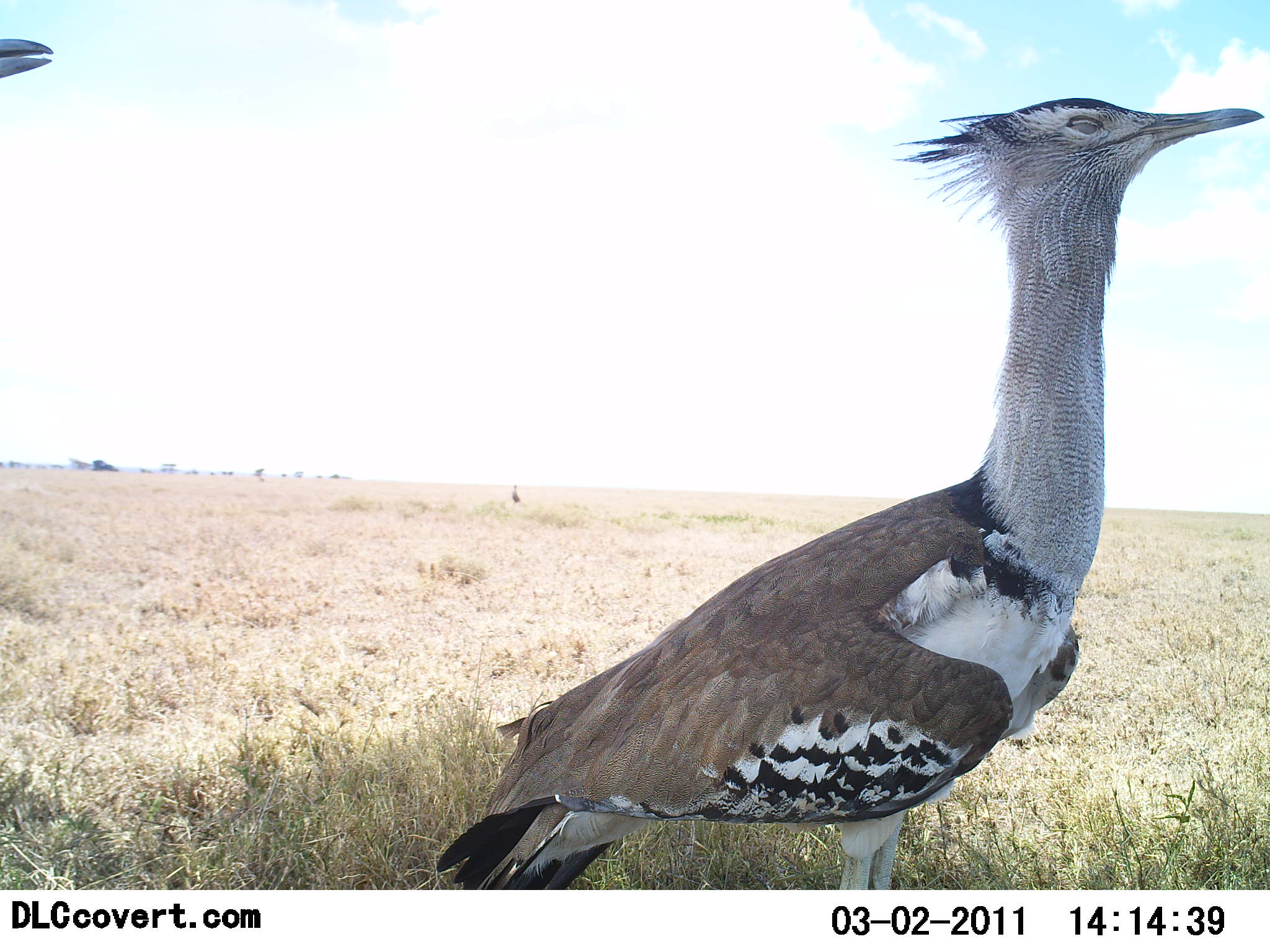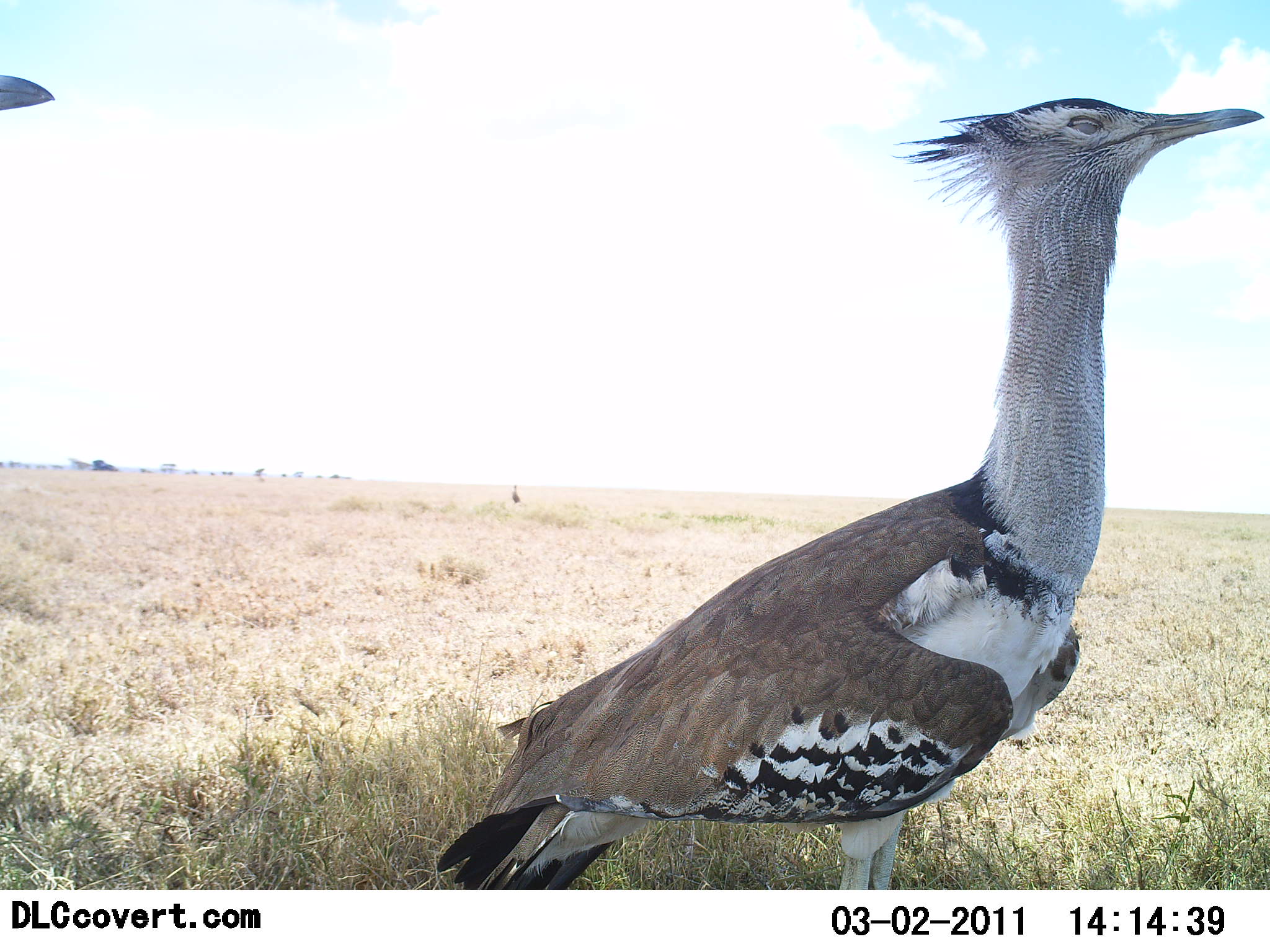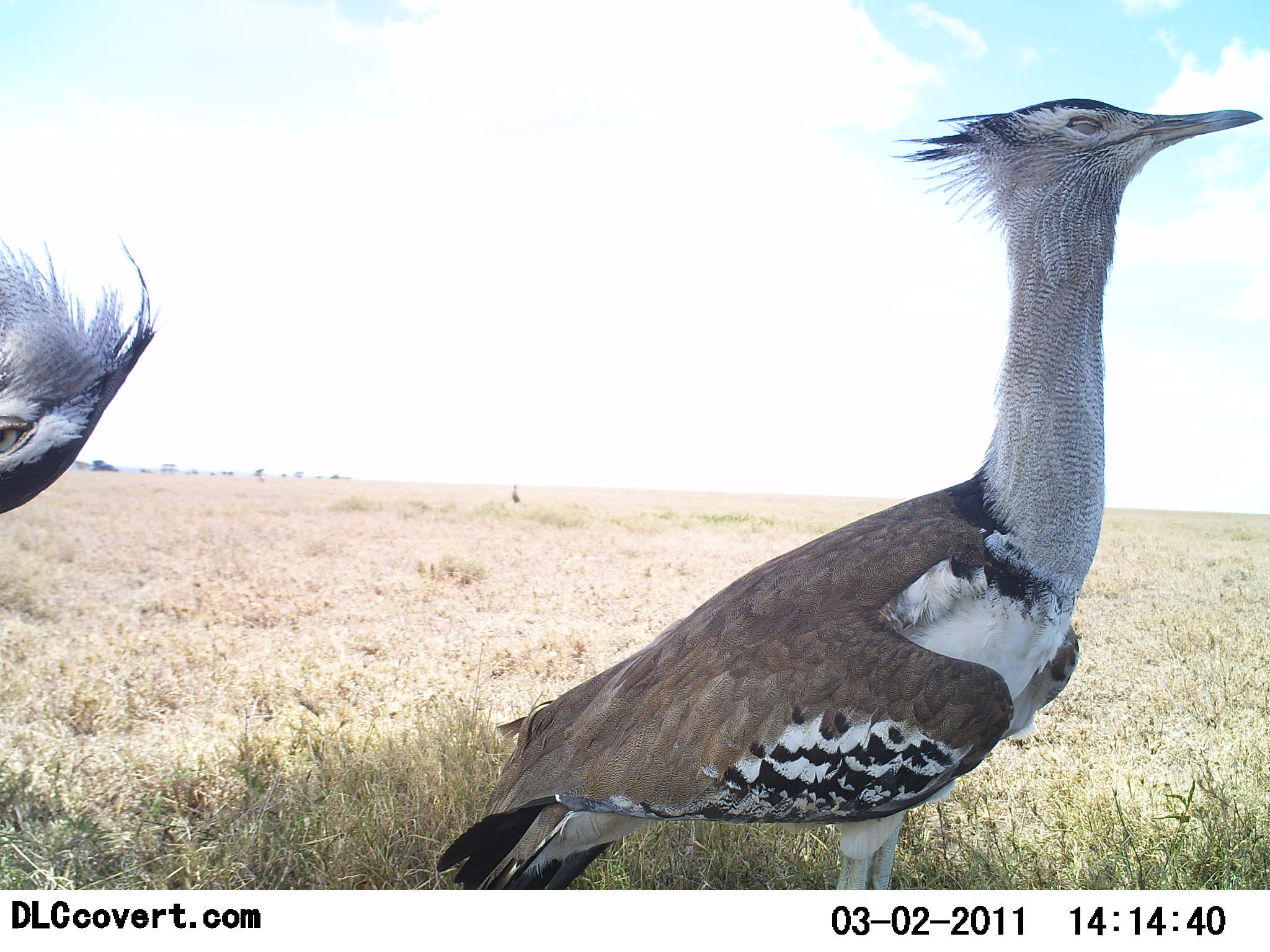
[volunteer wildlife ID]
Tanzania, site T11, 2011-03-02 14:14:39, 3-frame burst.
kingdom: Animalia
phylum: Chordata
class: Aves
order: Otidiformes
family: Otididae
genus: Ardeotis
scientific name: Ardeotis kori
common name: kori bustard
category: koribustard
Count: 2.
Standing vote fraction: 91%.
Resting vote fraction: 0%.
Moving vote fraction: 18%.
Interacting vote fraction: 0%.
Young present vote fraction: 0%.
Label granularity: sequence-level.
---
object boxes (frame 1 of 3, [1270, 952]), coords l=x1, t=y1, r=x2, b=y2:
animal: l=437, t=97, r=1270, b=891; l=0, t=36, r=56, b=74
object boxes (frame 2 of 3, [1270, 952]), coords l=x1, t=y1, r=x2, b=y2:
animal: l=436, t=97, r=1270, b=891; l=0, t=72, r=56, b=109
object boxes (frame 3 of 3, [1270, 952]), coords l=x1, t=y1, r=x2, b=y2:
animal: l=424, t=96, r=1266, b=890; l=0, t=224, r=159, b=517